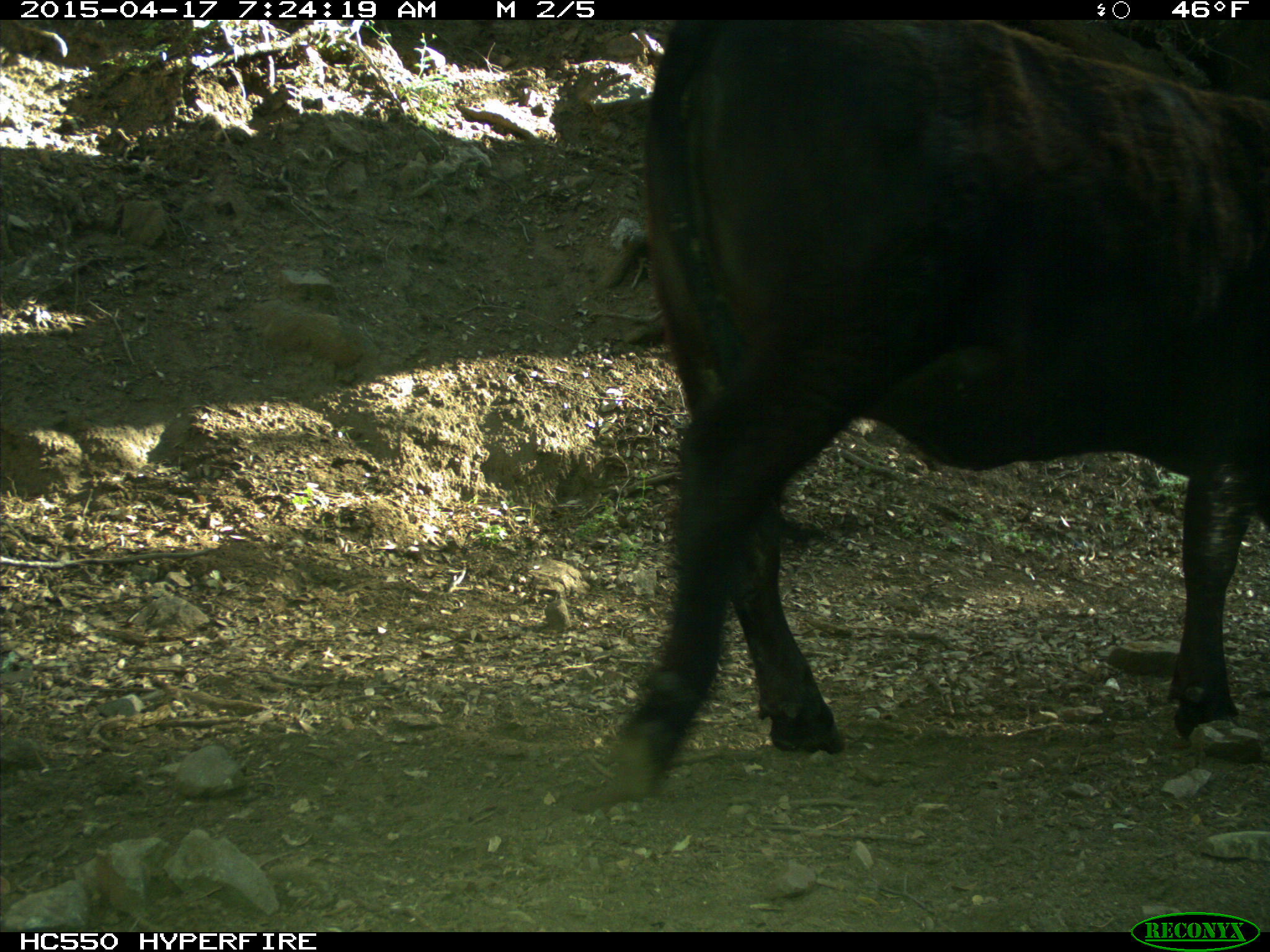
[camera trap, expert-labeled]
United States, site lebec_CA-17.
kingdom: Animalia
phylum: Chordata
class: Mammalia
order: Artiodactyla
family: Bovidae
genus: Bos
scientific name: Bos taurus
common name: domestic cow